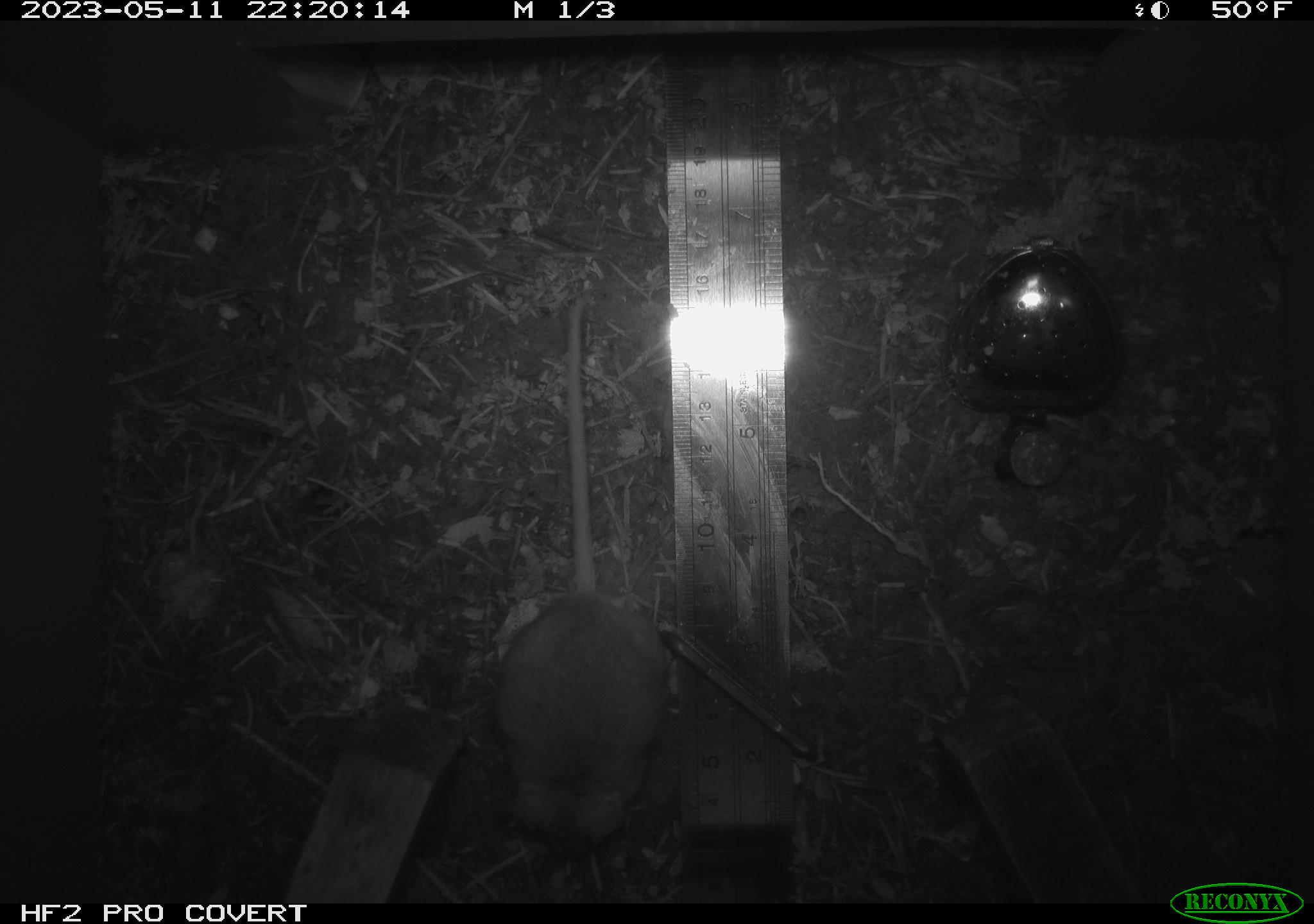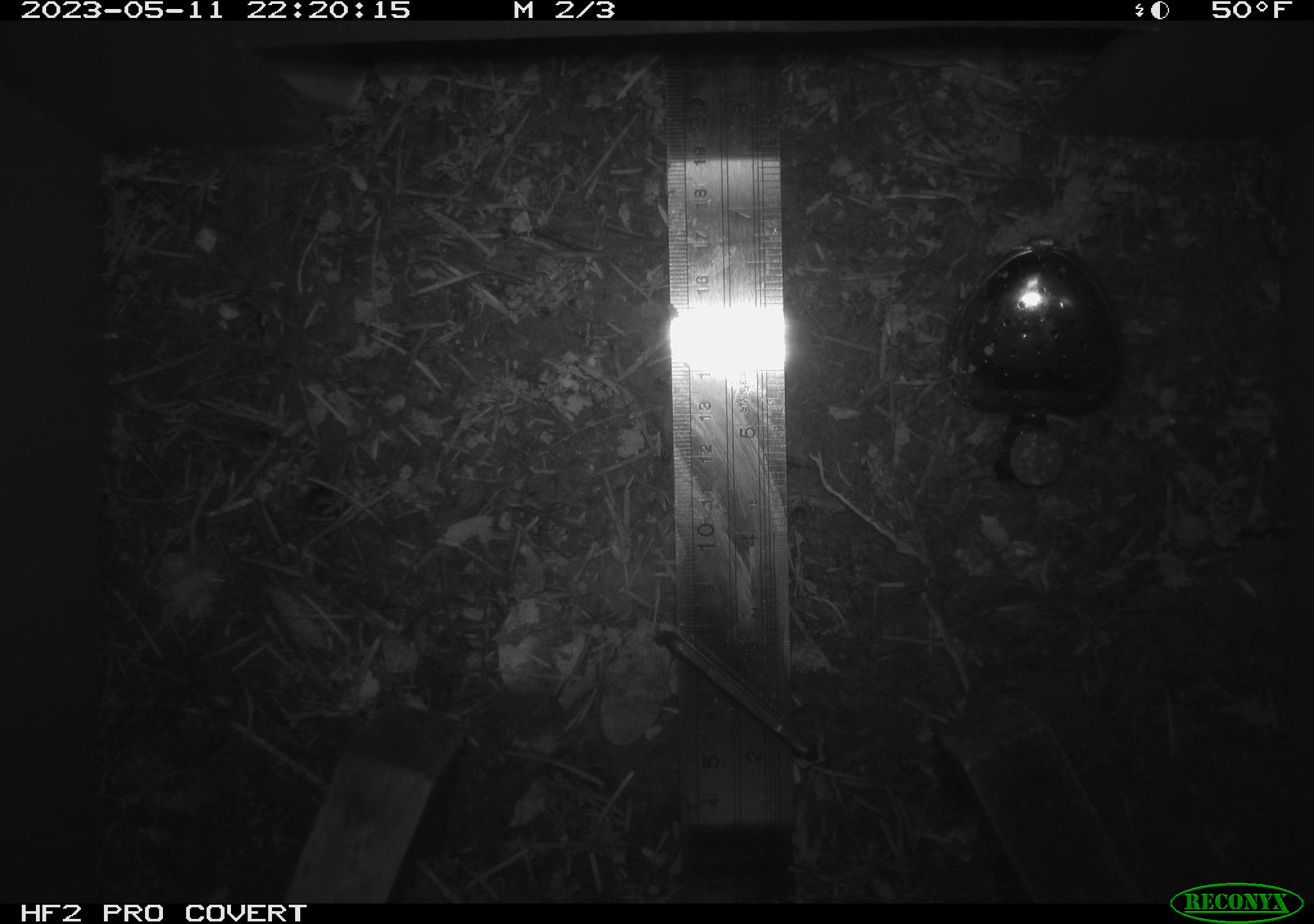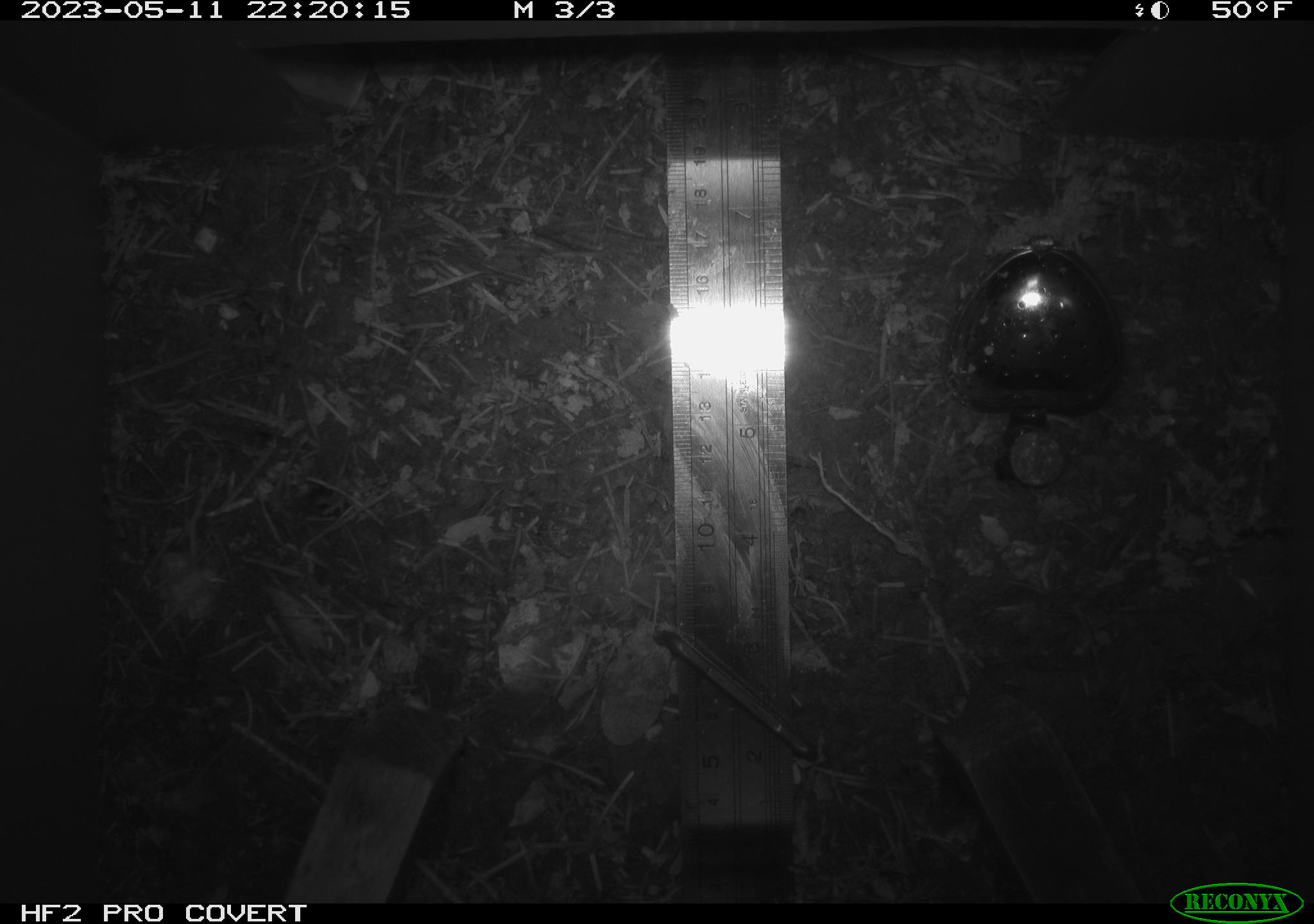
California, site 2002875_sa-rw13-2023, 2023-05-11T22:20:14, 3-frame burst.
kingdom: Animalia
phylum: Chordata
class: Mammalia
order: Rodentia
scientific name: Rodentia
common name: mouse species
Mouse species (Rodentia).